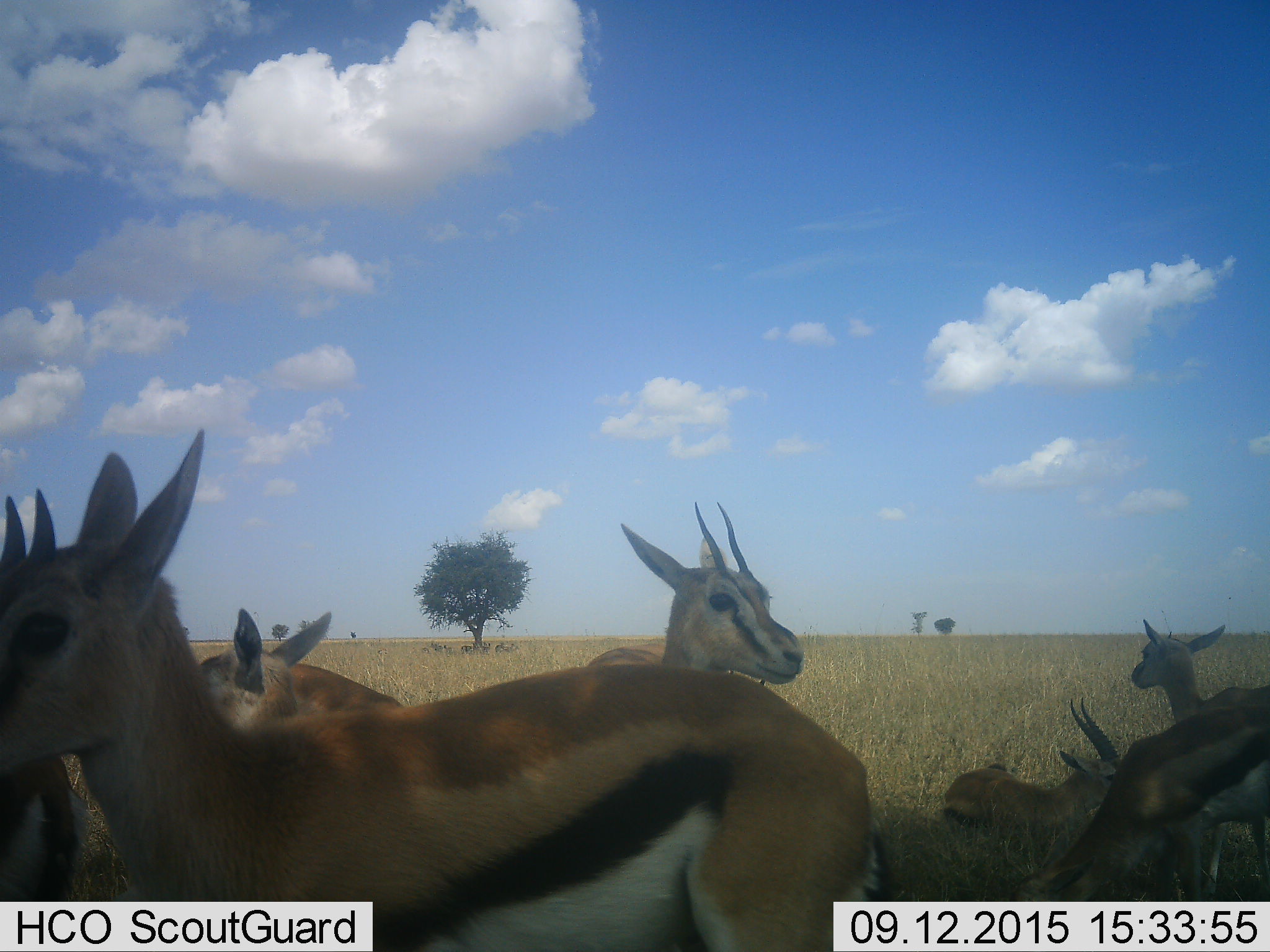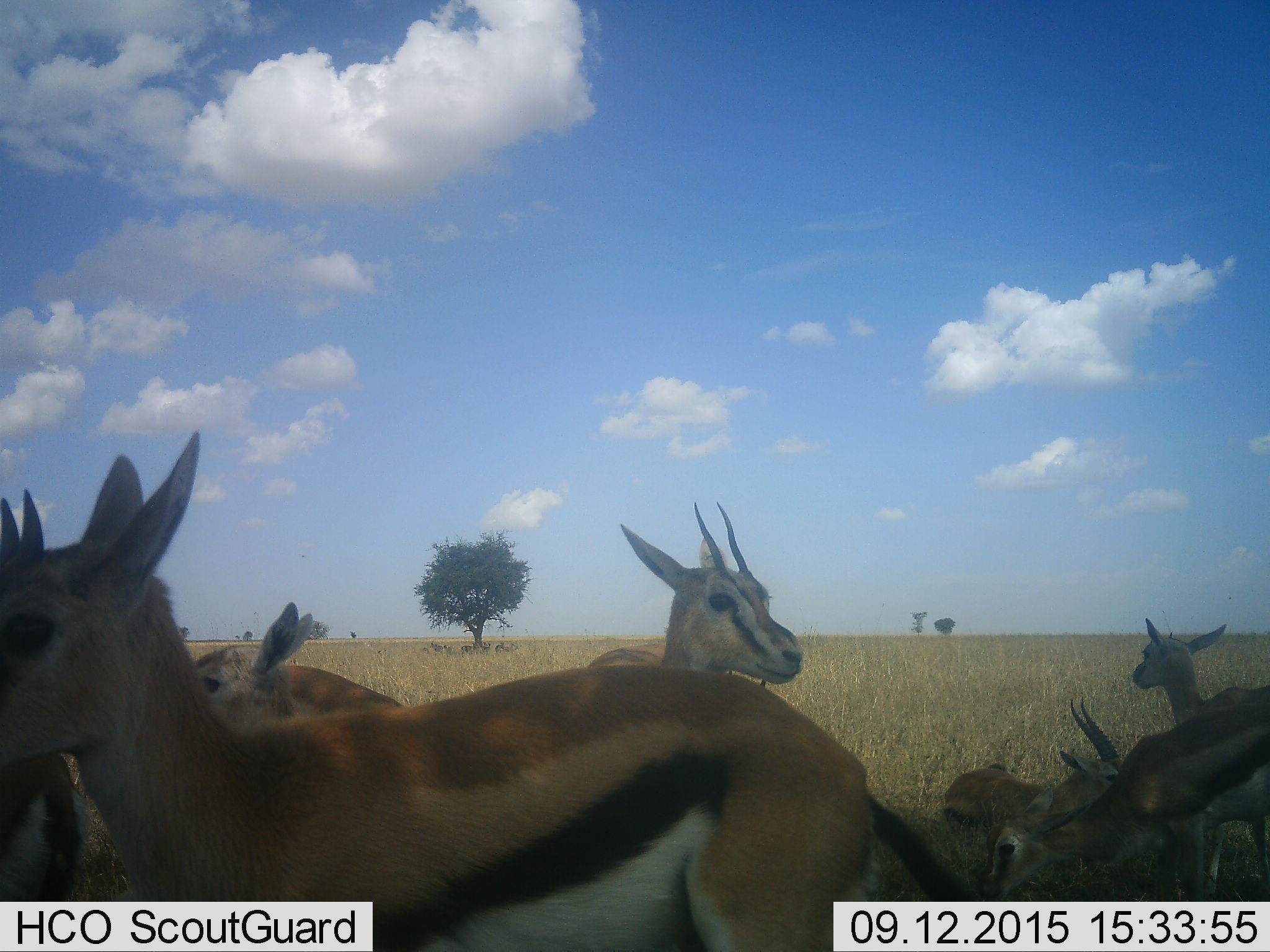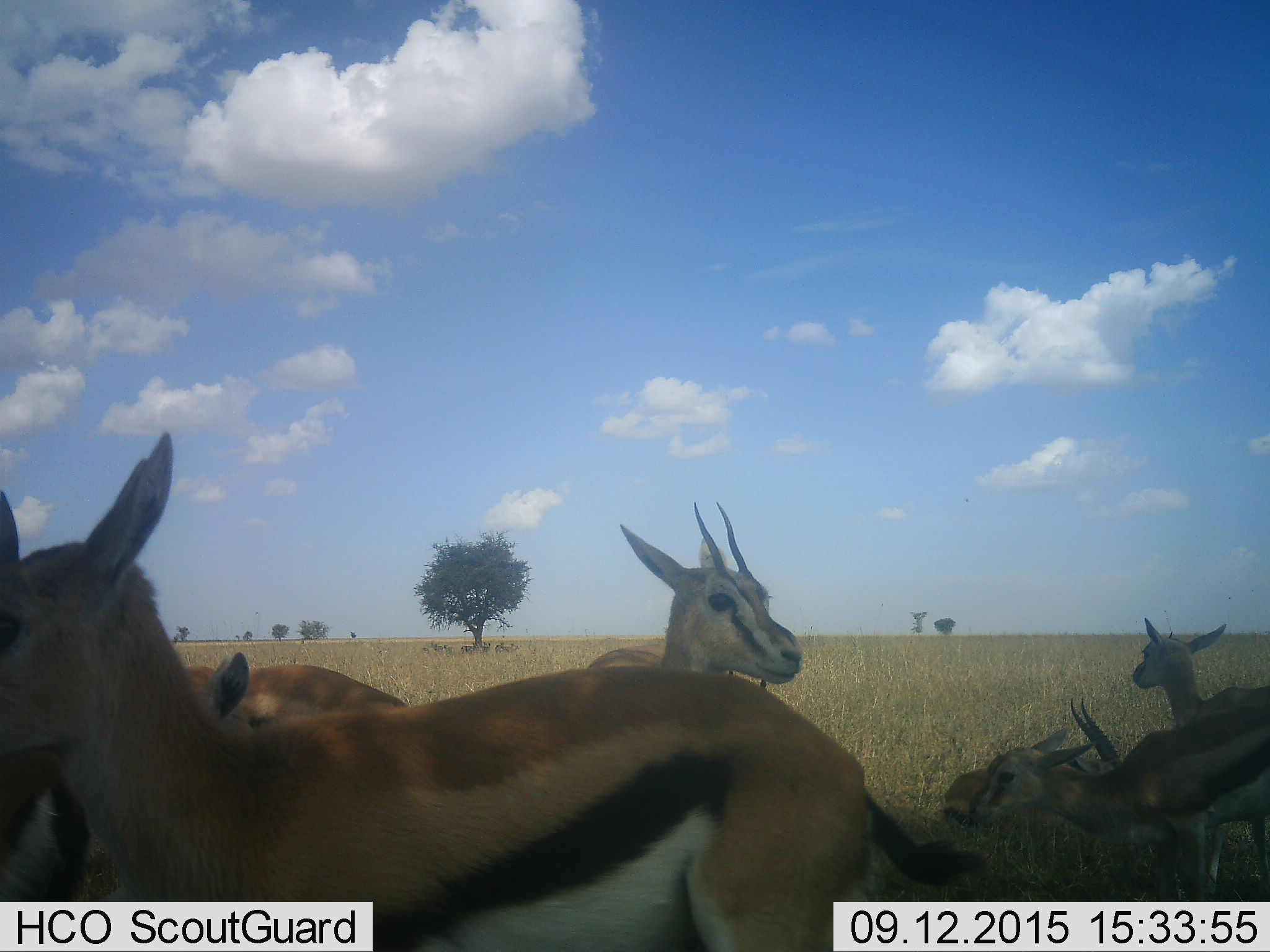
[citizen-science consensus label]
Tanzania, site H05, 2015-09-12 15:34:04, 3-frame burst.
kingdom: Animalia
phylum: Chordata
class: Mammalia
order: Artiodactyla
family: Bovidae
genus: Eudorcas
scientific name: Eudorcas thomsonii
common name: thomson's gazelle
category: gazellethomsons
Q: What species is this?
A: Gazellethomsons (thomson's gazelle) (Eudorcas thomsonii).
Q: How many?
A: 8.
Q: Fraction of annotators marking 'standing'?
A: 100%.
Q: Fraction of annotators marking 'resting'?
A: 80%.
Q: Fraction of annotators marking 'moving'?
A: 20%.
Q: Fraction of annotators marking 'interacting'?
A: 0%.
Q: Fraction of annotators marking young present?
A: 50%.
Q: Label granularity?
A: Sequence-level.